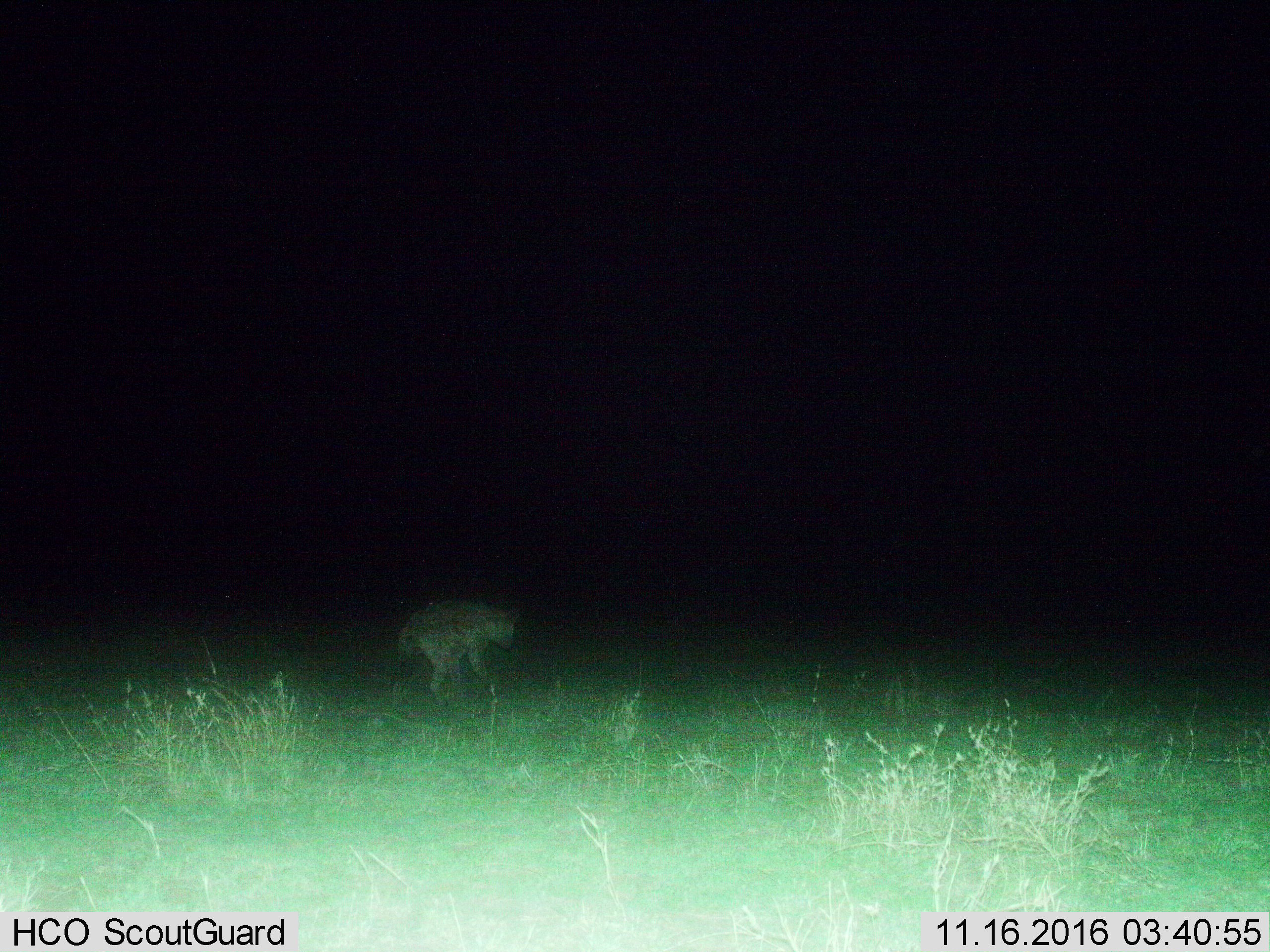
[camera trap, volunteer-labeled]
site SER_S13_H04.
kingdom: Animalia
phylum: Chordata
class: Mammalia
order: Carnivora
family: Hyaenidae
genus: Crocuta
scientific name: Crocuta crocuta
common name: spotted hyena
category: hyenaspotted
Hyenaspotted (spotted hyena) (Crocuta crocuta), count 1. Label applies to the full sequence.